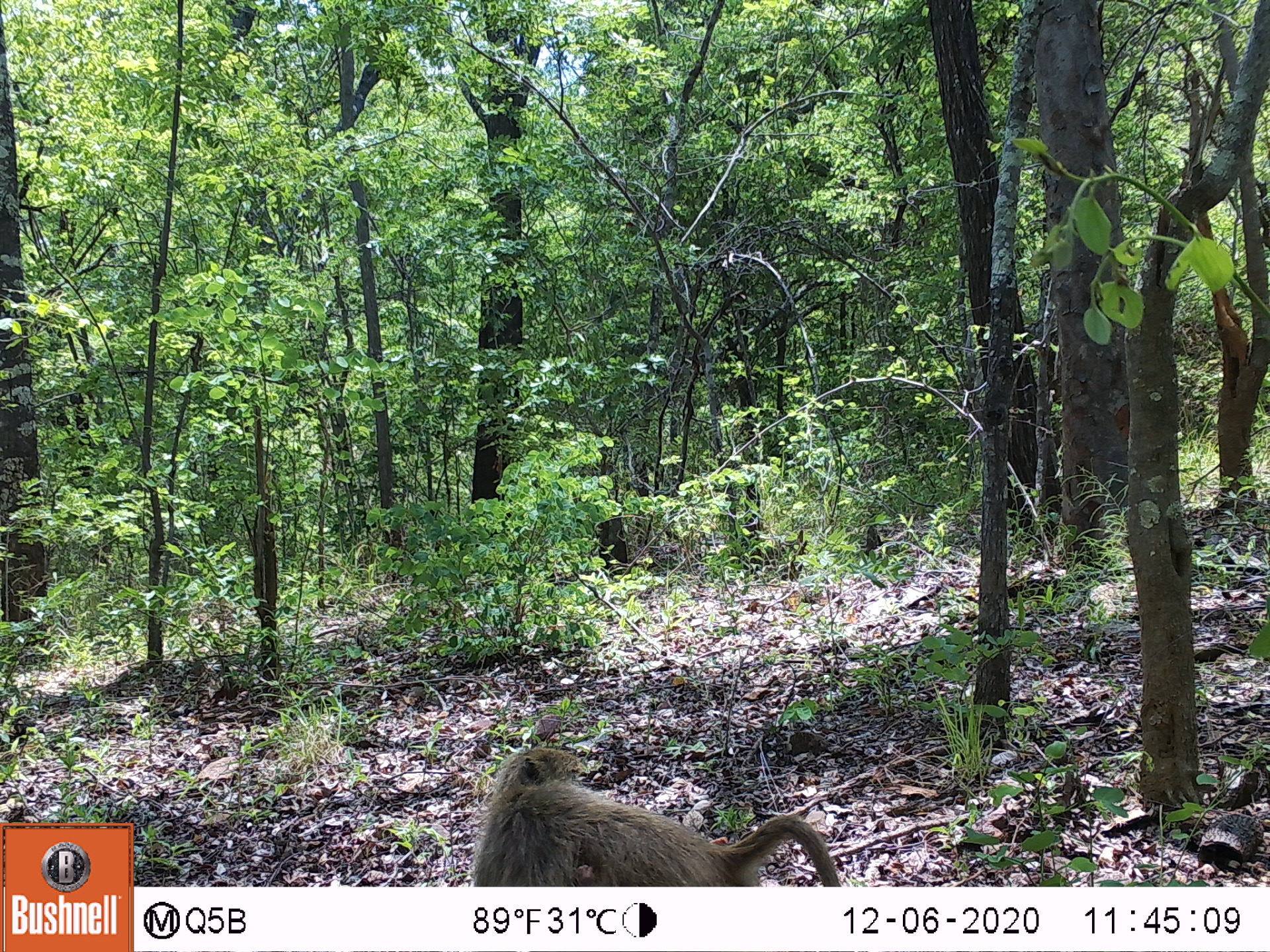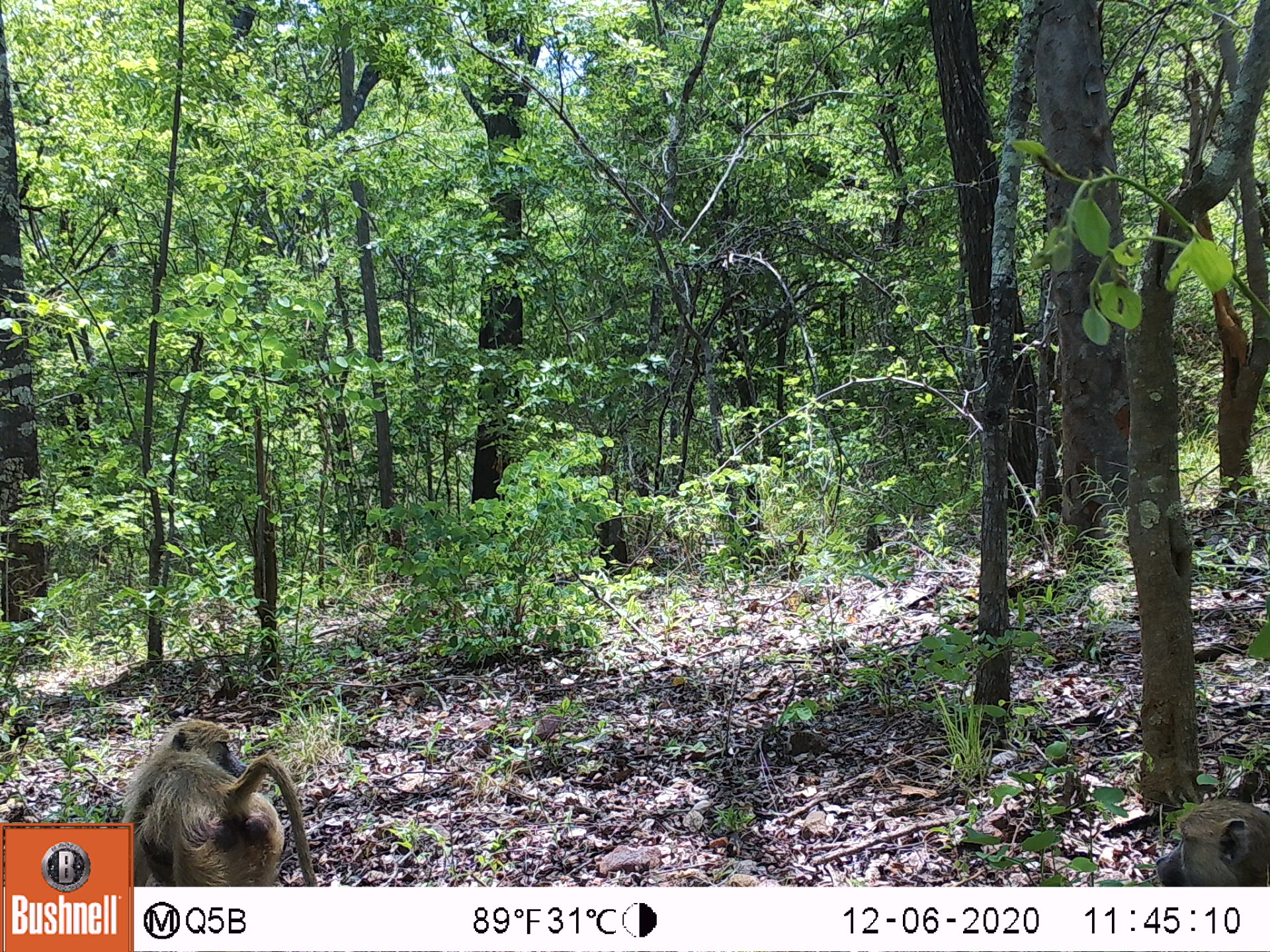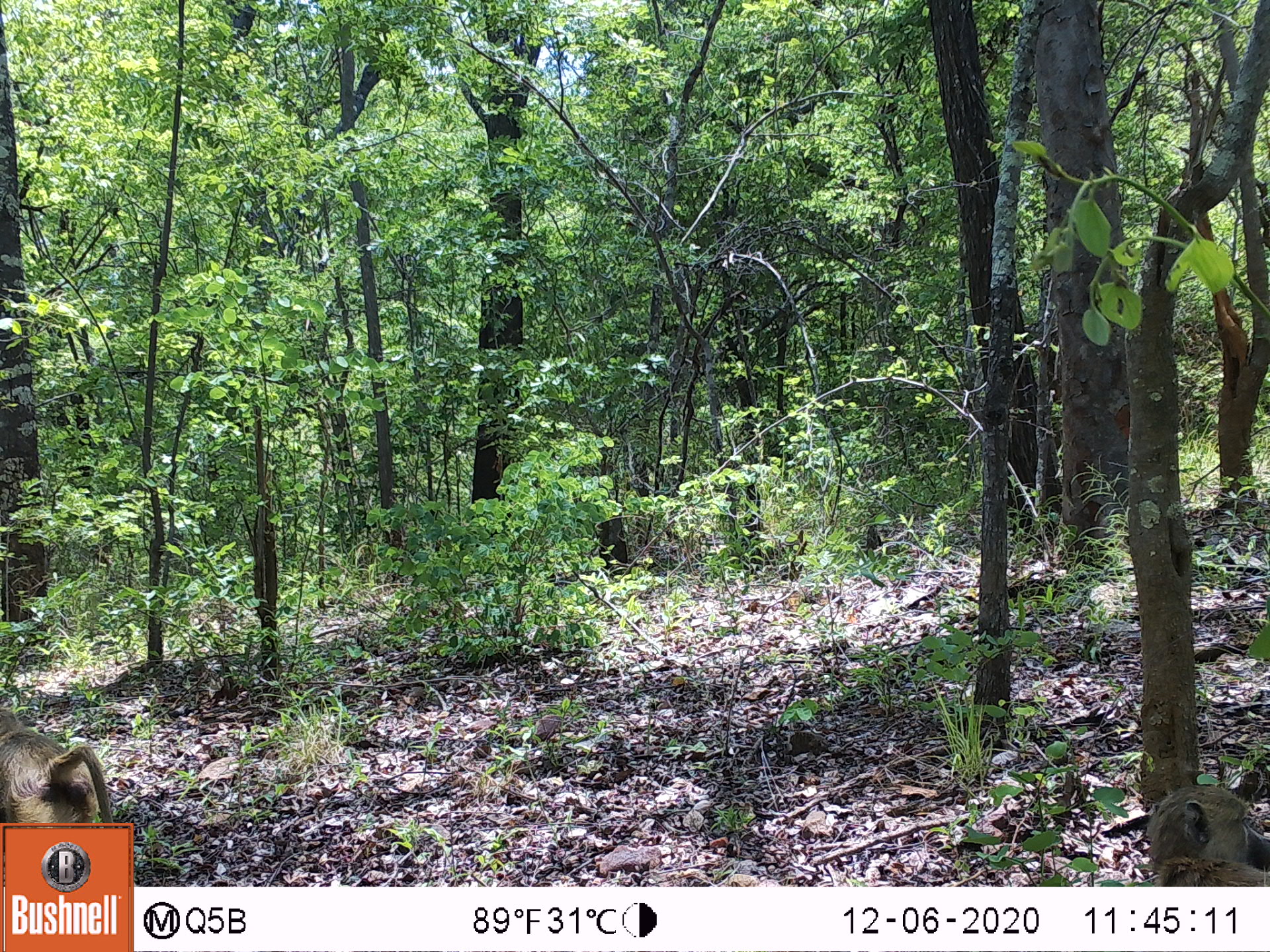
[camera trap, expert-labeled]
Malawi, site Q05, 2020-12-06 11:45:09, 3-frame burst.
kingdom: Animalia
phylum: Chordata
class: Mammalia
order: Primates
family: Cercopithecidae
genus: Papio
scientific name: Papio cynocephalus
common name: yellow baboon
Yellow baboon (Papio cynocephalus), count 1.